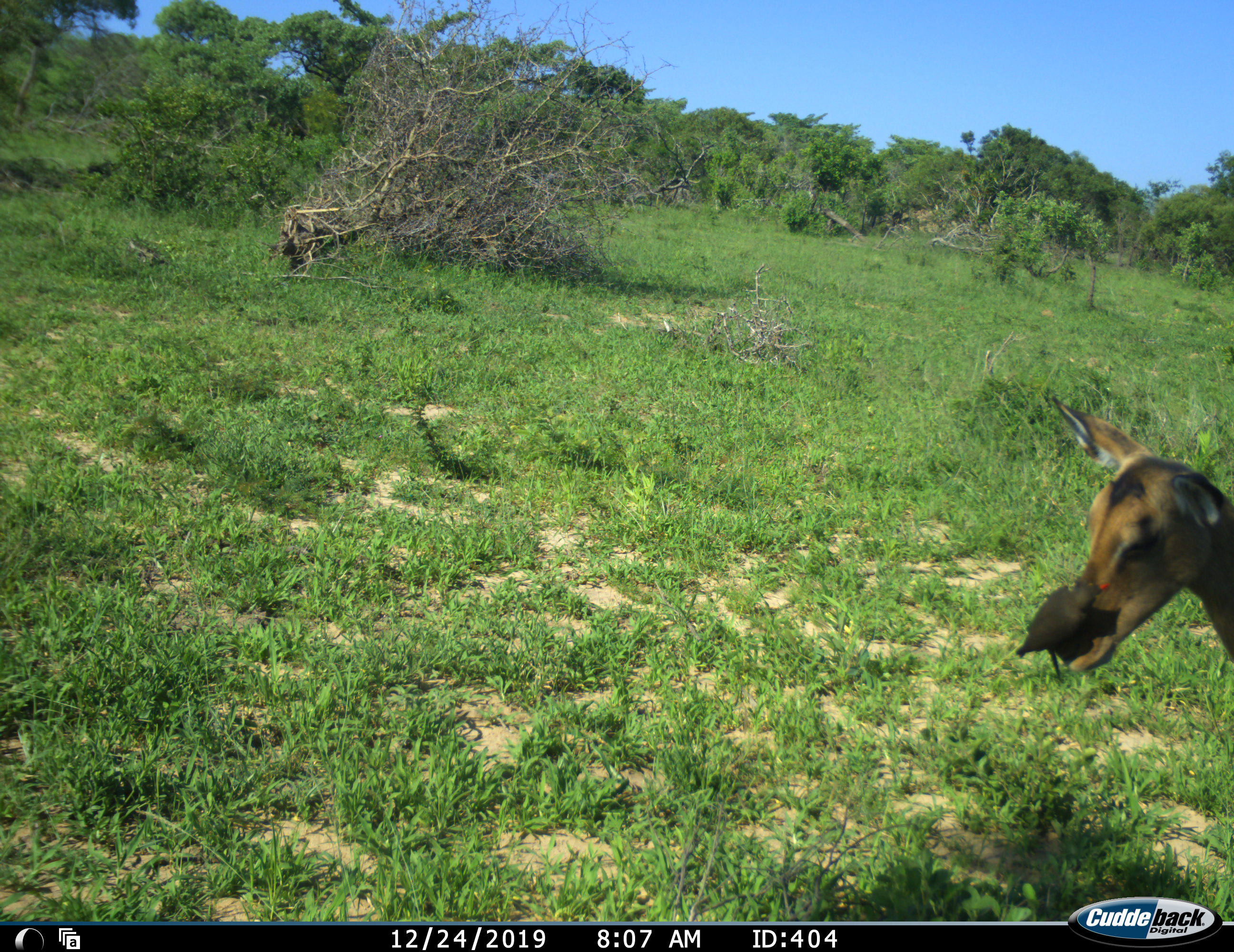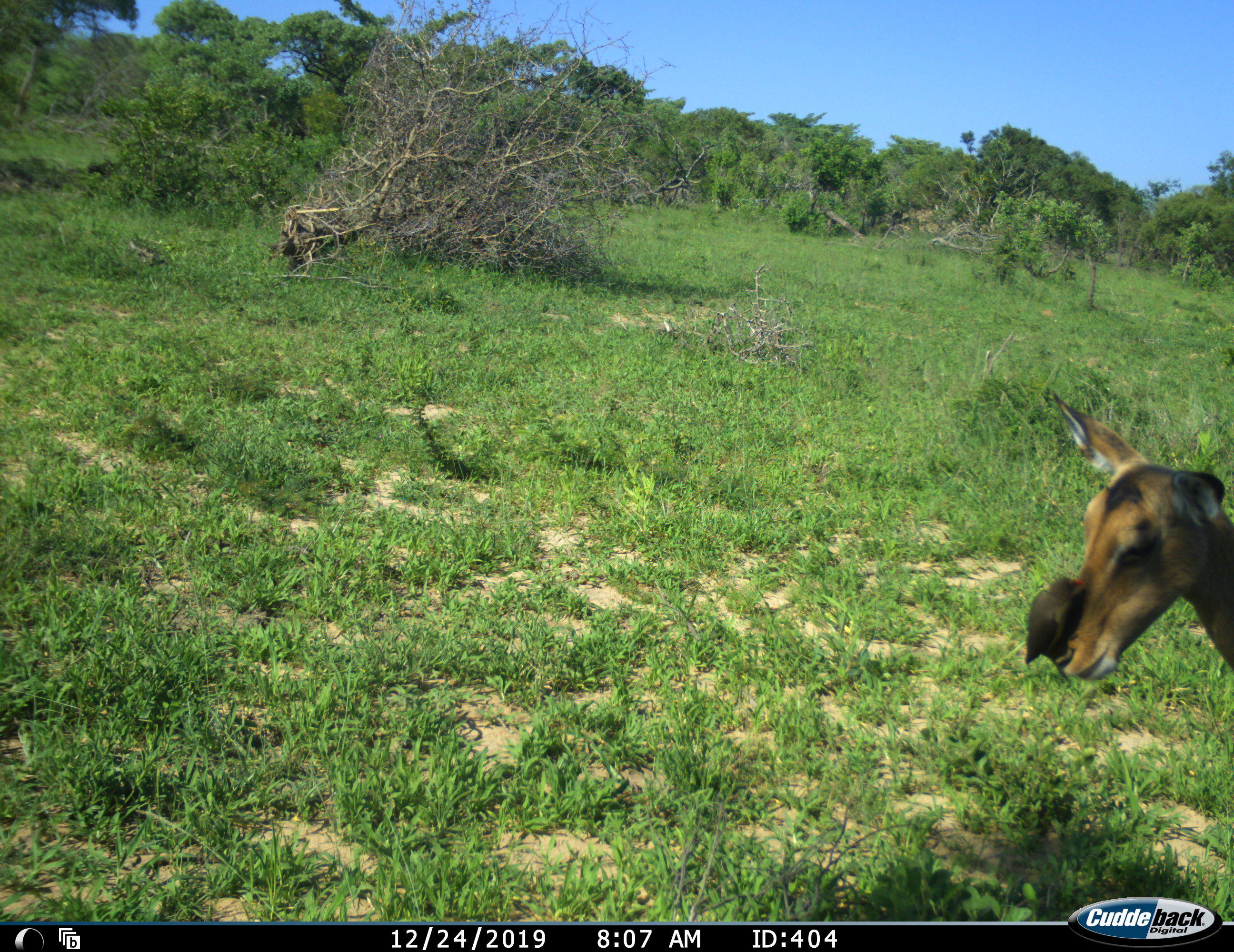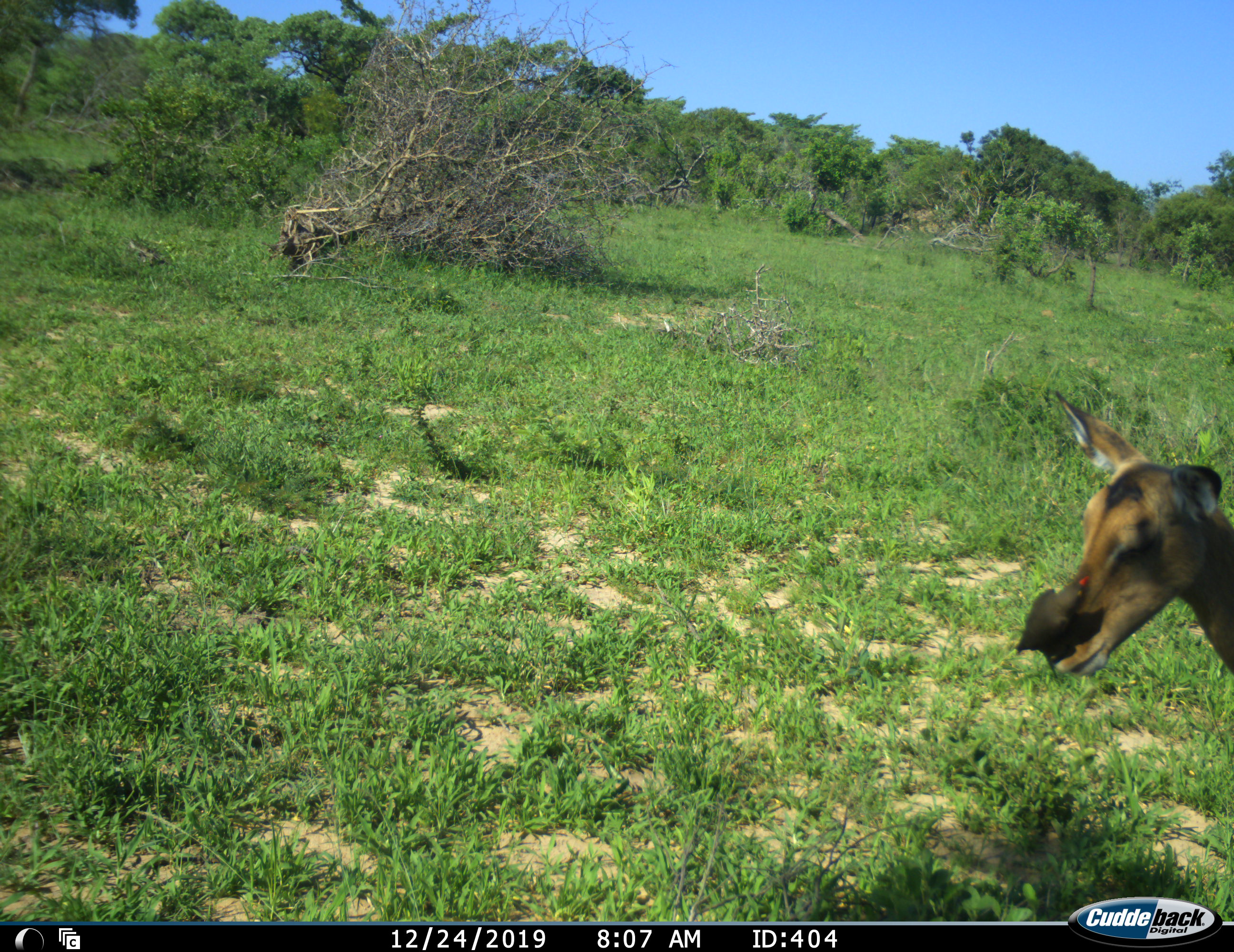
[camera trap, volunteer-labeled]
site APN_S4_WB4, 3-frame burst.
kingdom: Animalia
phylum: Chordata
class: Mammalia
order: Artiodactyla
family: Bovidae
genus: Aepyceros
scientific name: Aepyceros melampus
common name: impala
Impala (Aepyceros melampus), count 1. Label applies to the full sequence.